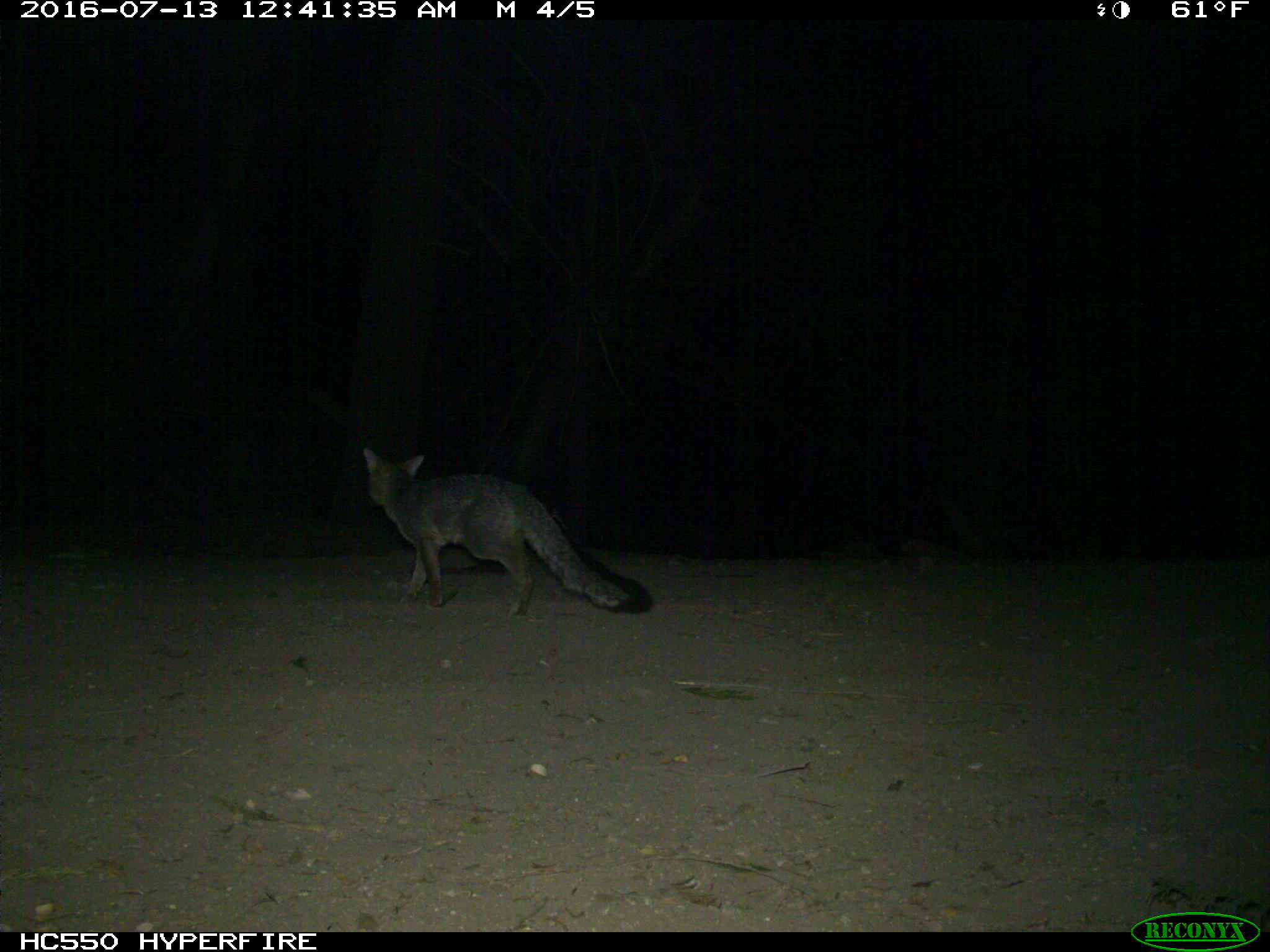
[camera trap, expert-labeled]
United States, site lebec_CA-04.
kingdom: Animalia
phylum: Chordata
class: Mammalia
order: Carnivora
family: Canidae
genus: Urocyon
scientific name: Urocyon cinereoargenteus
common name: gray fox